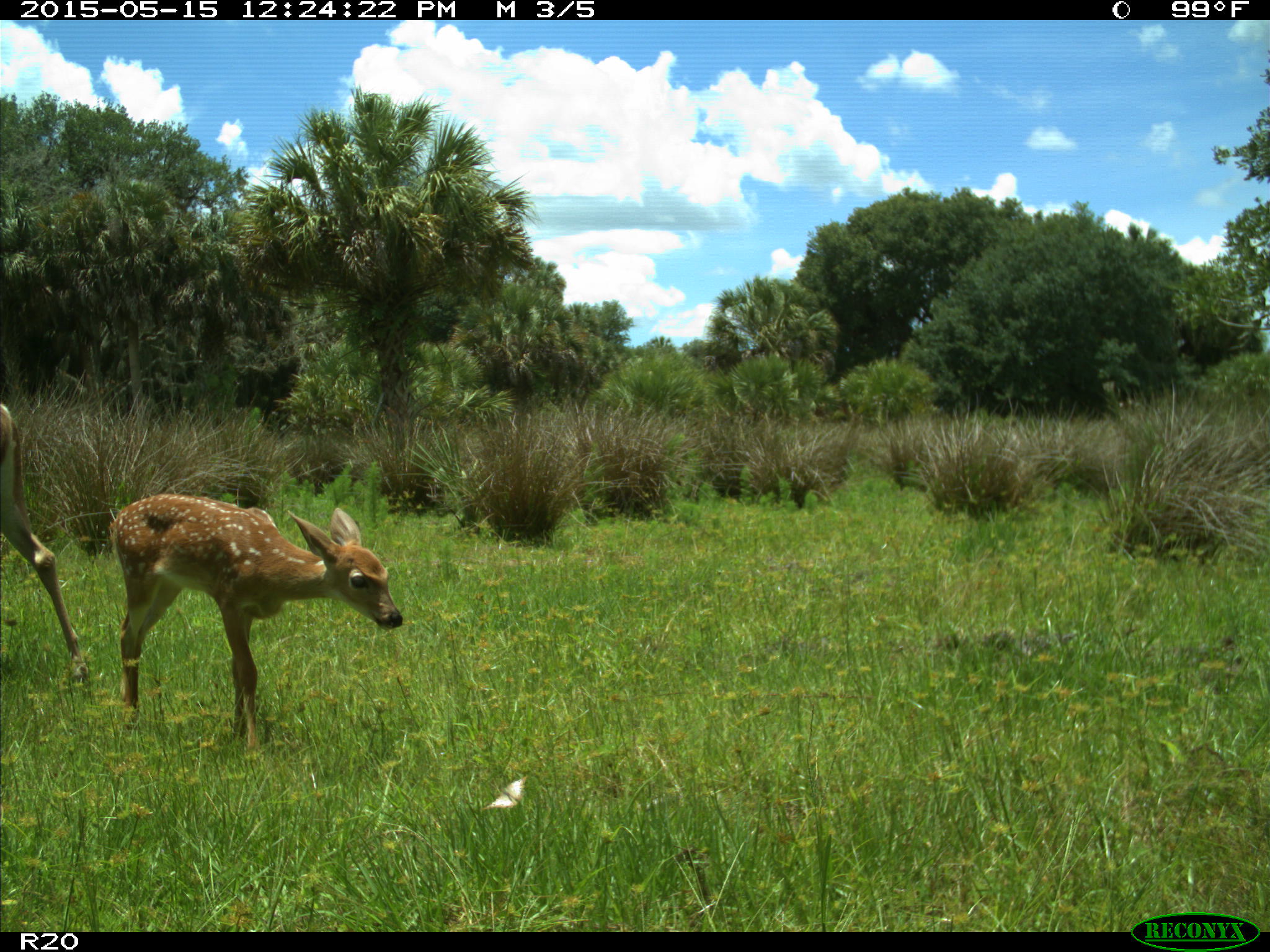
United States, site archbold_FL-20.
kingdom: Animalia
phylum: Chordata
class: Mammalia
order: Artiodactyla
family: Cervidae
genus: Odocoileus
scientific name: Odocoileus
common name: deer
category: unidentified deer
Unidentified deer (deer) (Odocoileus).